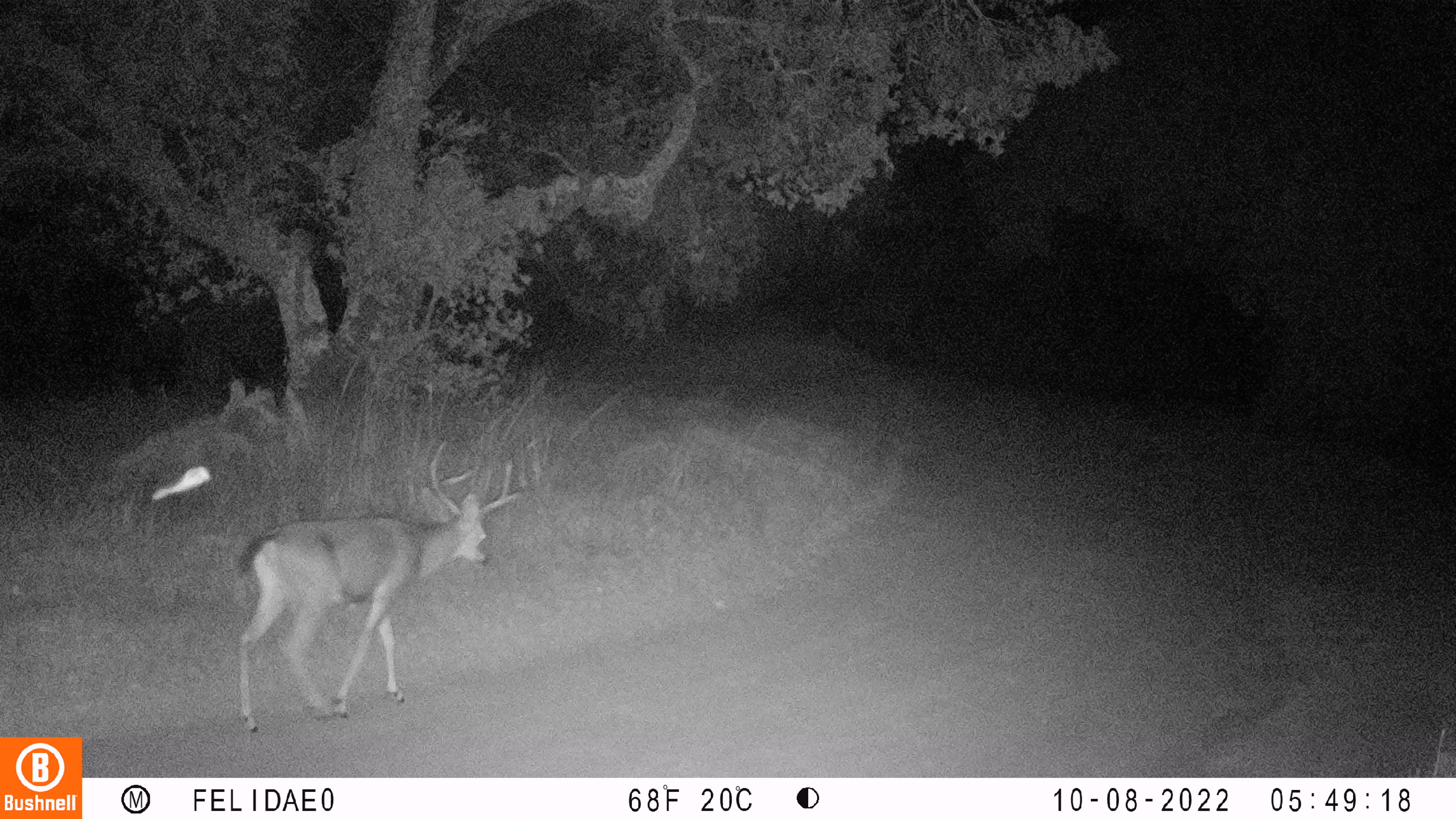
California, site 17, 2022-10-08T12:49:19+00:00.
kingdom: Animalia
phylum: Chordata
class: Mammalia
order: Artiodactyla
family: Cervidae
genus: Odocoileus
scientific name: Odocoileus hemionus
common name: mule deer